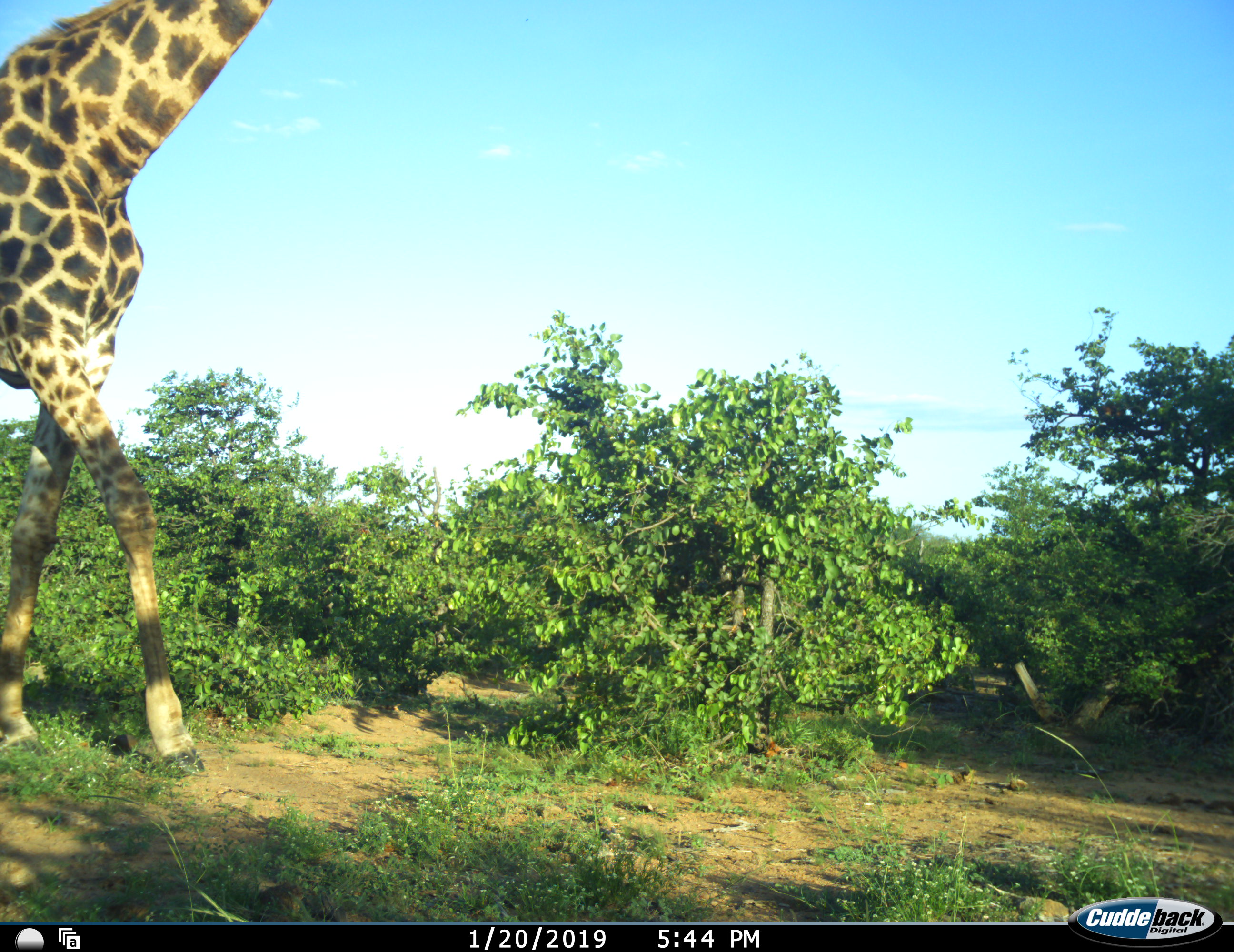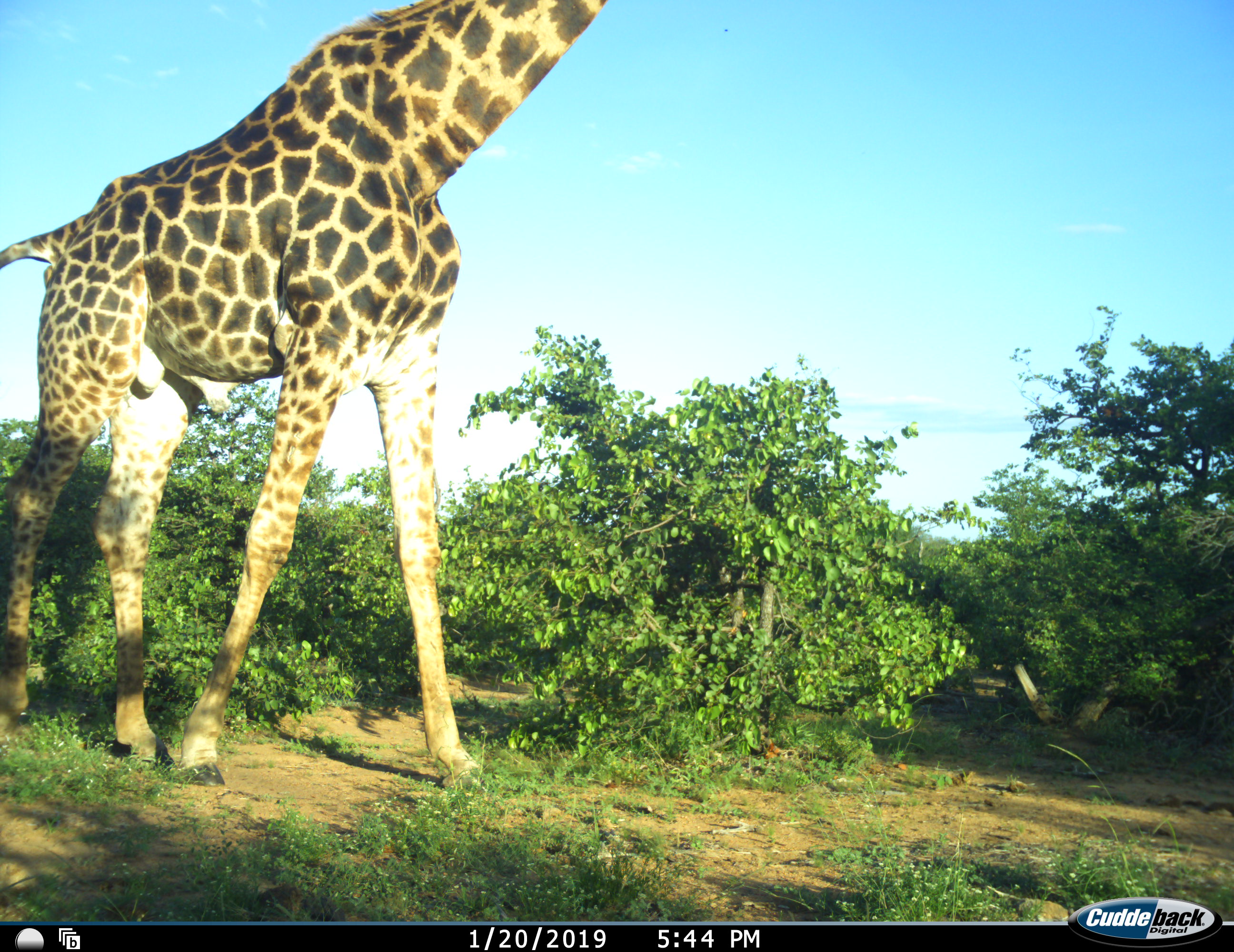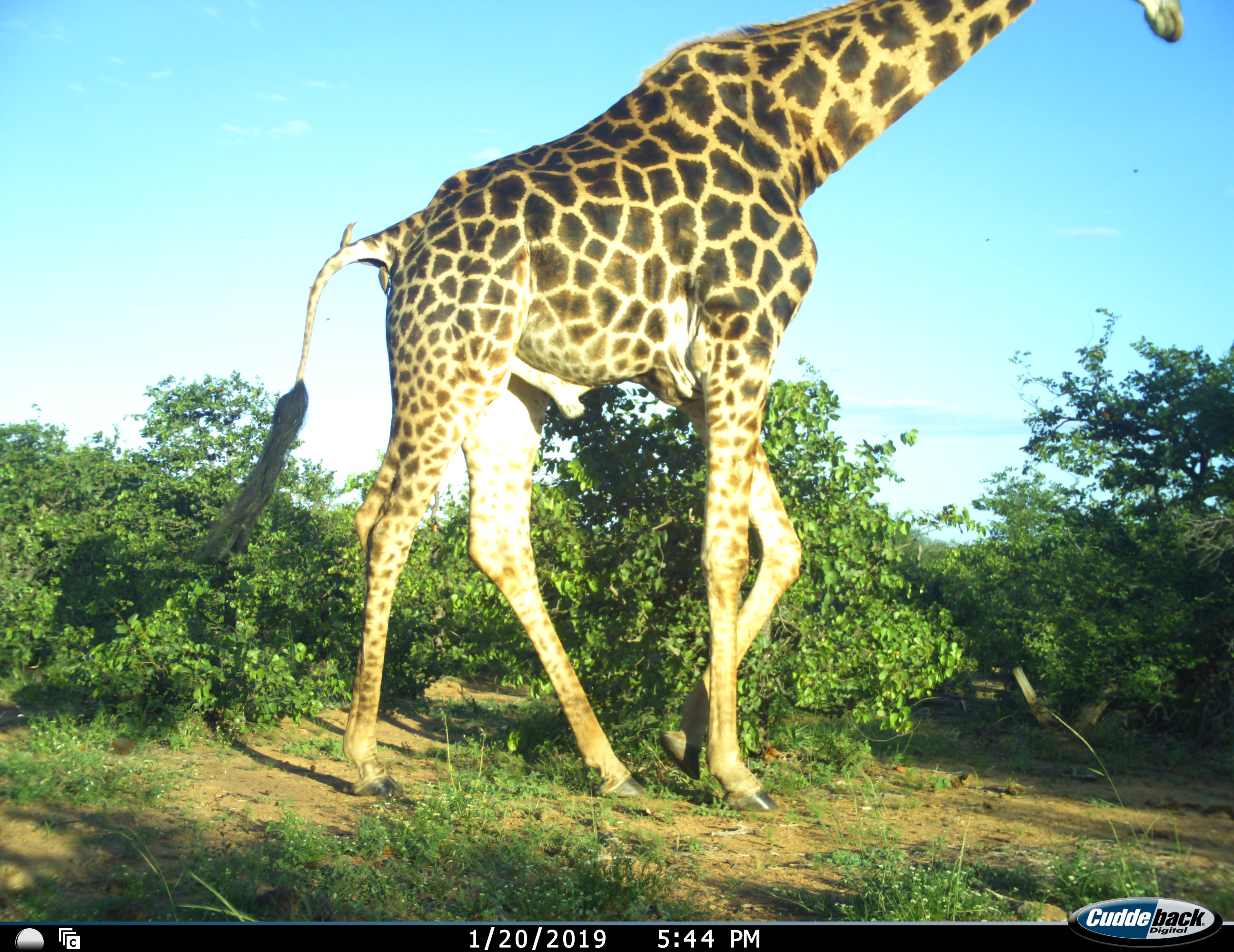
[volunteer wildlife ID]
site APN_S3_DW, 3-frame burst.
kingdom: Animalia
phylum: Chordata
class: Mammalia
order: Artiodactyla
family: Giraffidae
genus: Giraffa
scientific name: Giraffa camelopardalis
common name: giraffe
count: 1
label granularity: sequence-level